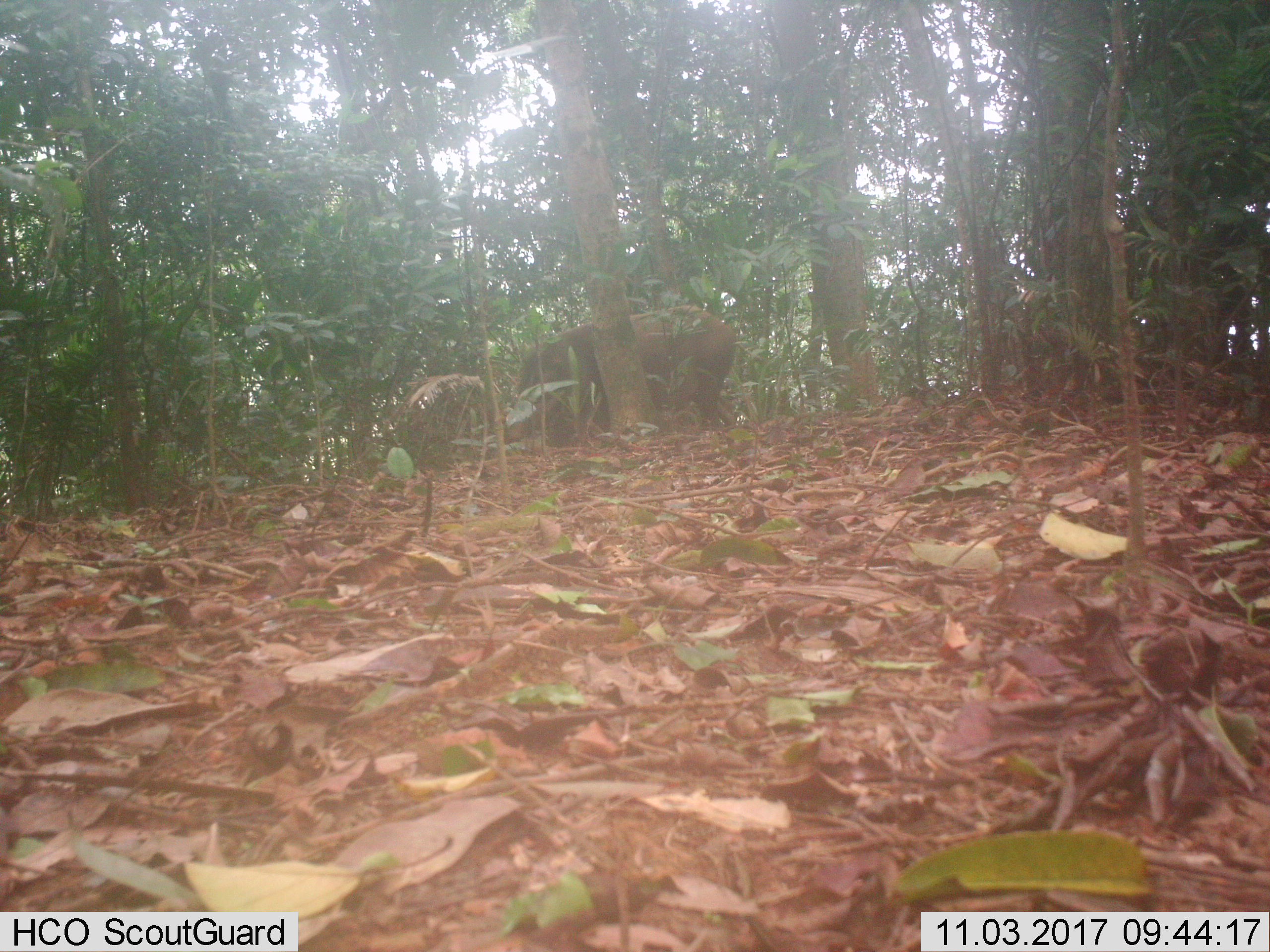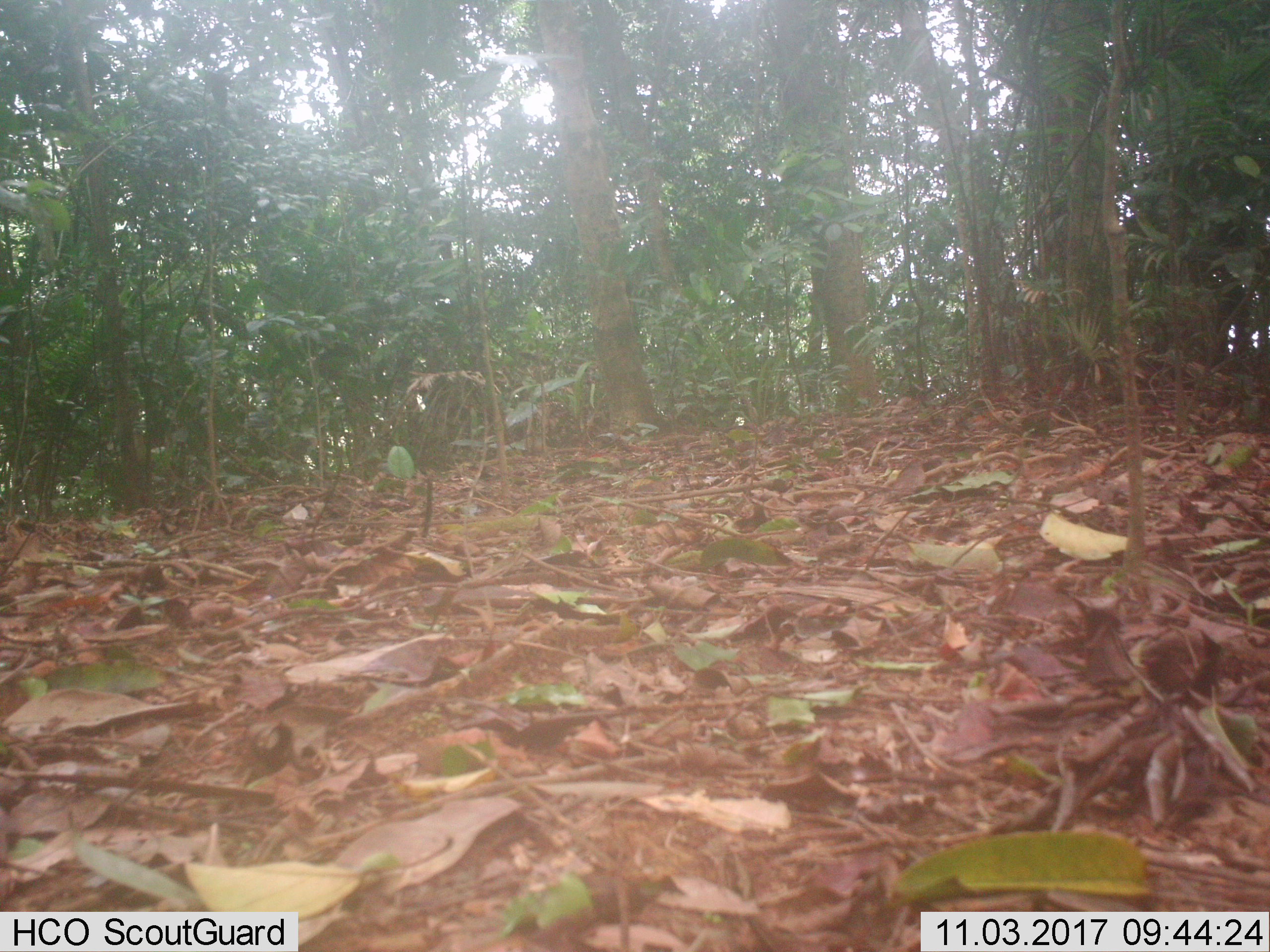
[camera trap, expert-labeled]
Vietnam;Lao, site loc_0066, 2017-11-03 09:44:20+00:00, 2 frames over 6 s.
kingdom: Animalia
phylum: Chordata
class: Mammalia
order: Artiodactyla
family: Suidae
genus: Sus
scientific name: Sus scrofa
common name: eurasian wild pig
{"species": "eurasian wild pig (Sus scrofa)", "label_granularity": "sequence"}